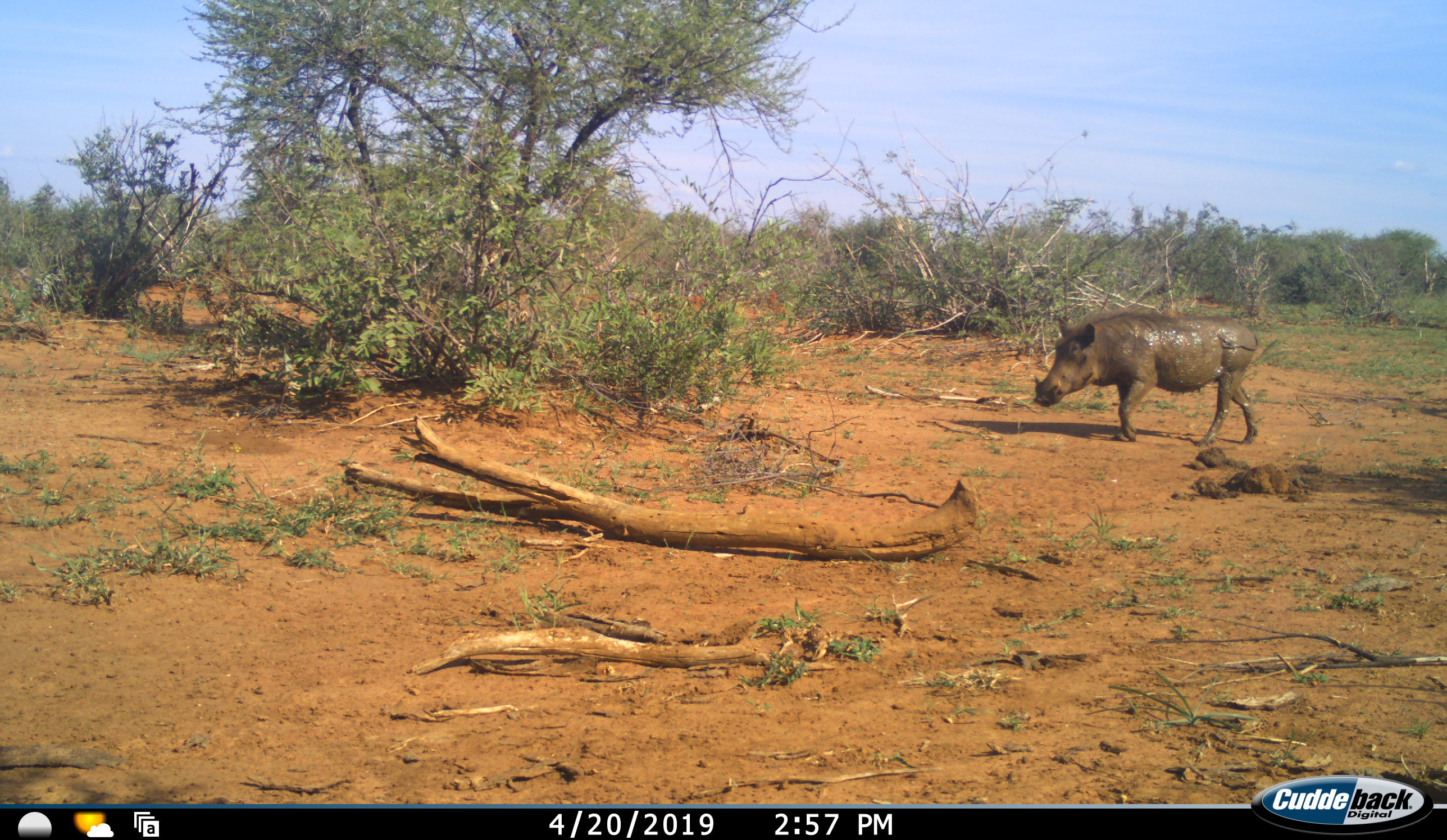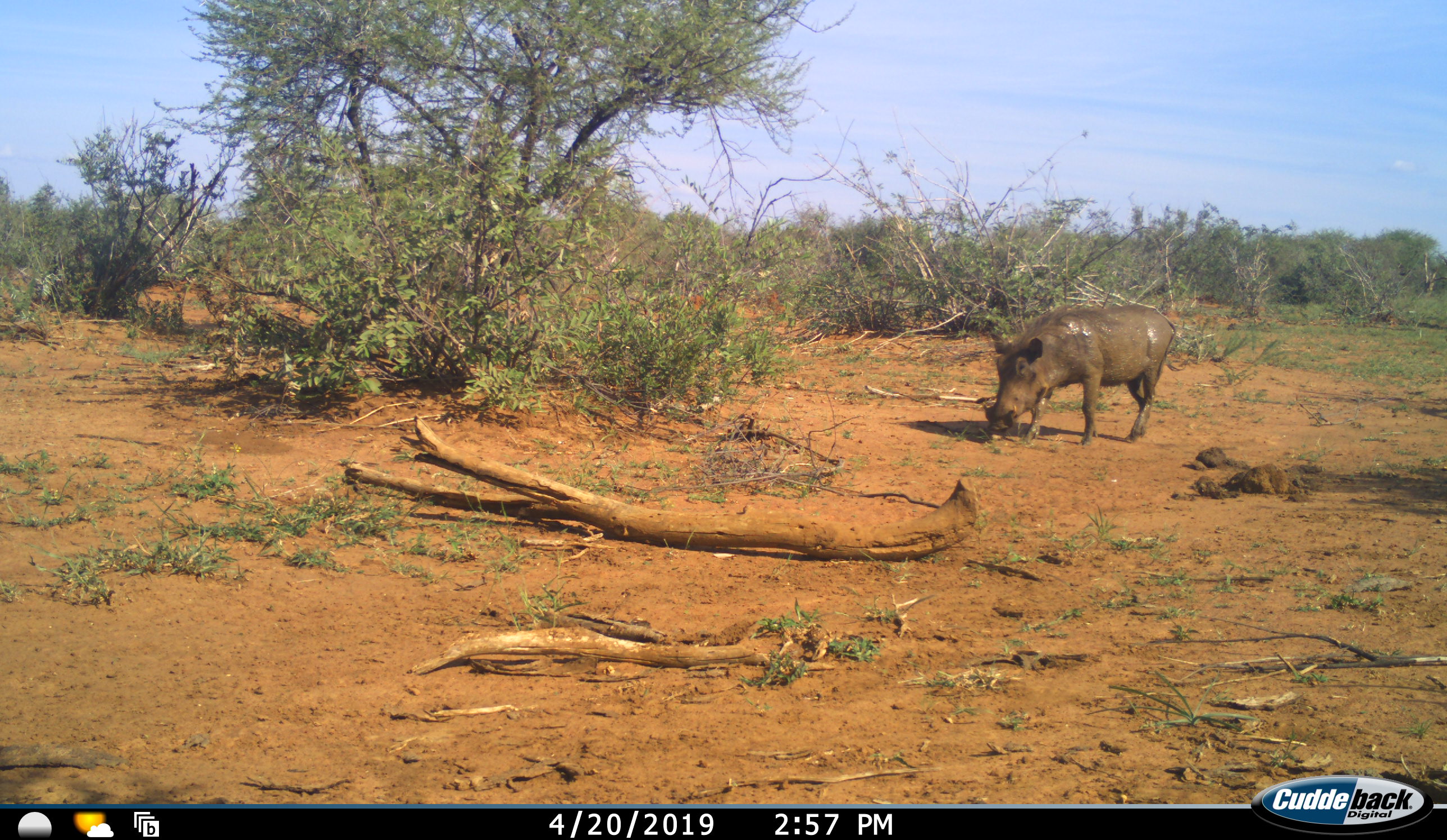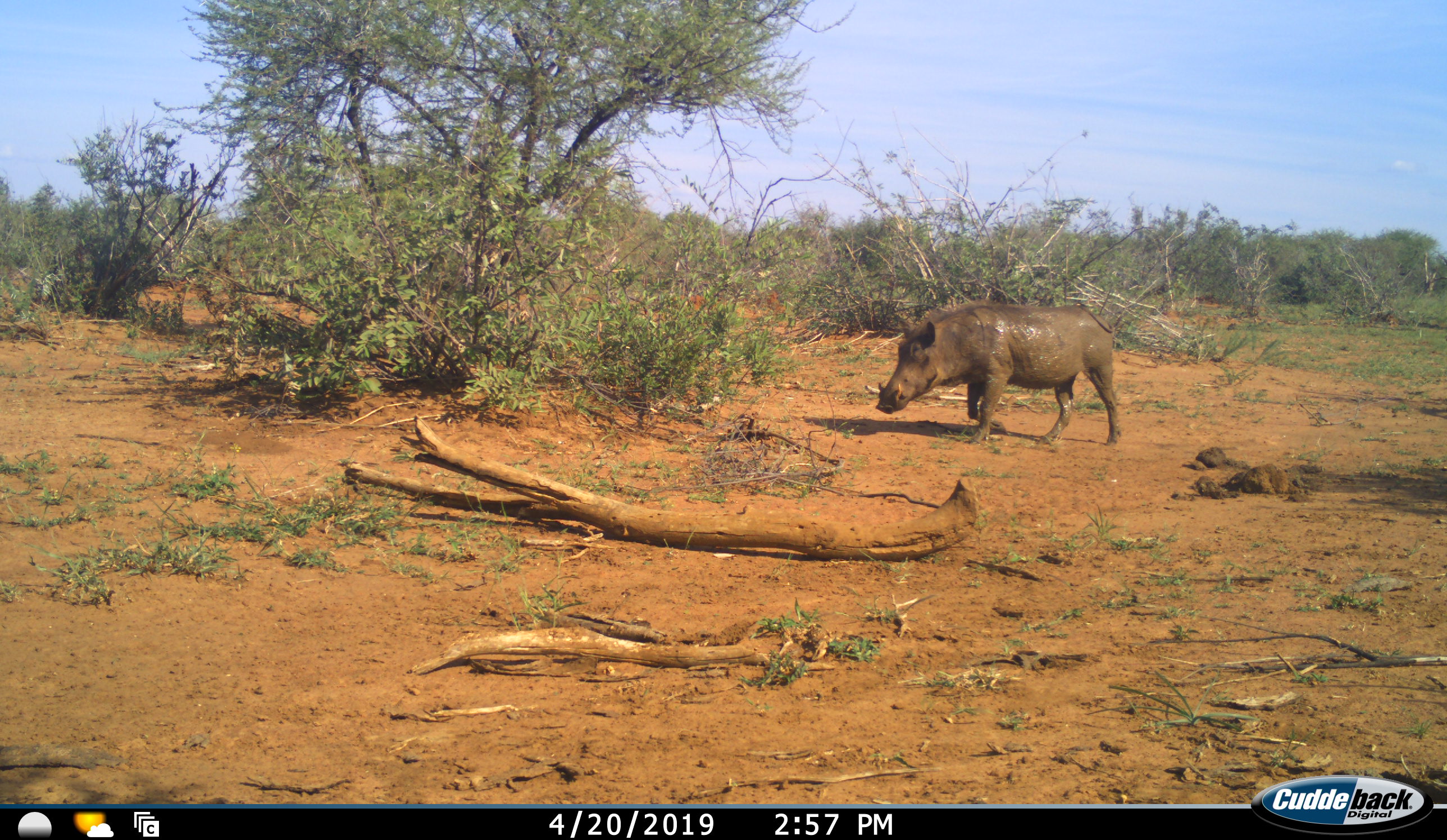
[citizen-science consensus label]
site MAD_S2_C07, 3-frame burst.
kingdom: Animalia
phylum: Chordata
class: Mammalia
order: Artiodactyla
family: Suidae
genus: Phacochoerus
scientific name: Phacochoerus africanus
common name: warthog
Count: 1.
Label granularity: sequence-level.